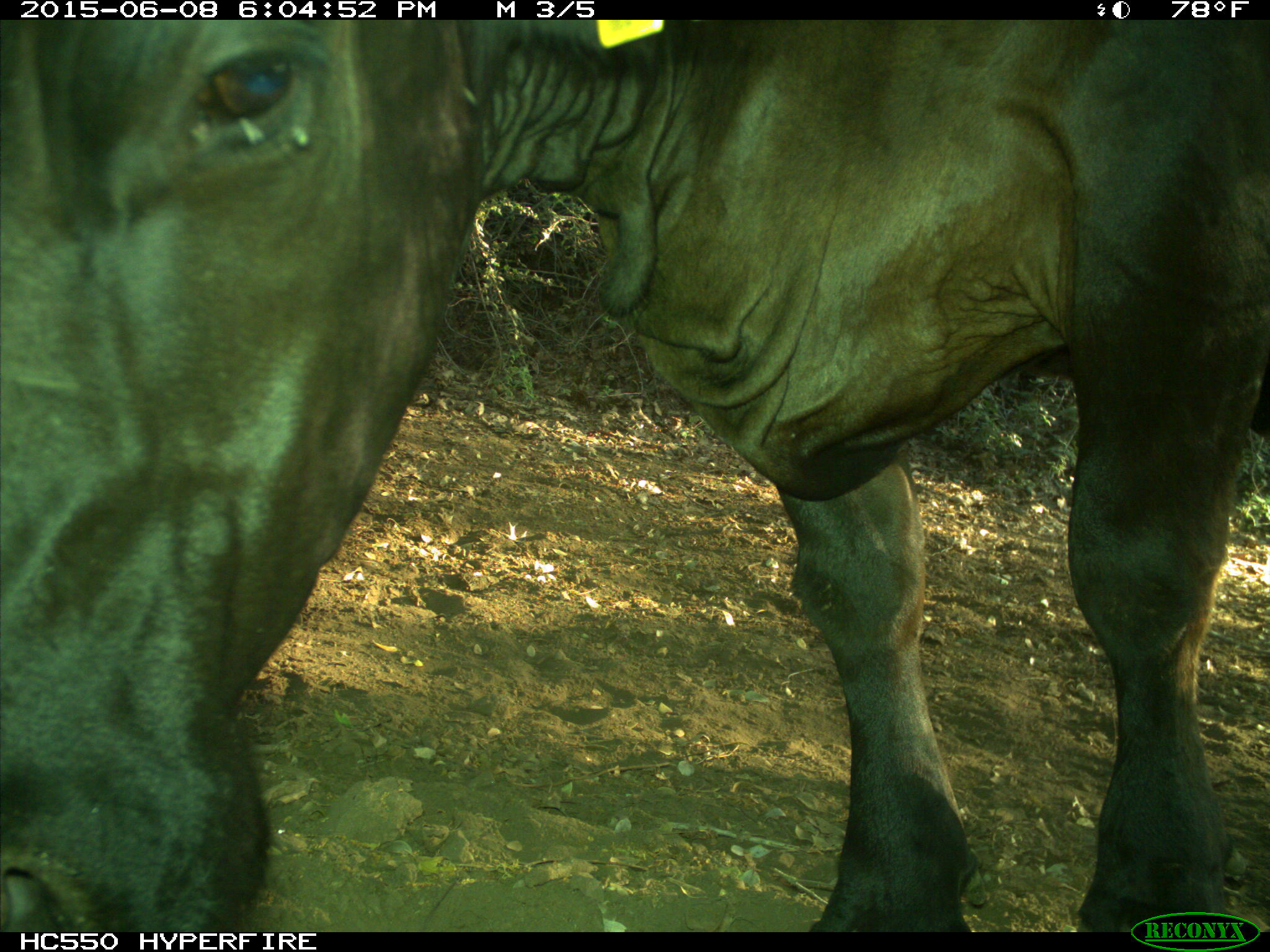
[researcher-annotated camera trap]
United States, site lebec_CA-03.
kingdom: Animalia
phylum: Chordata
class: Mammalia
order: Artiodactyla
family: Bovidae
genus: Bos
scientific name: Bos taurus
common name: domestic cow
Bos taurus (domestic cow).